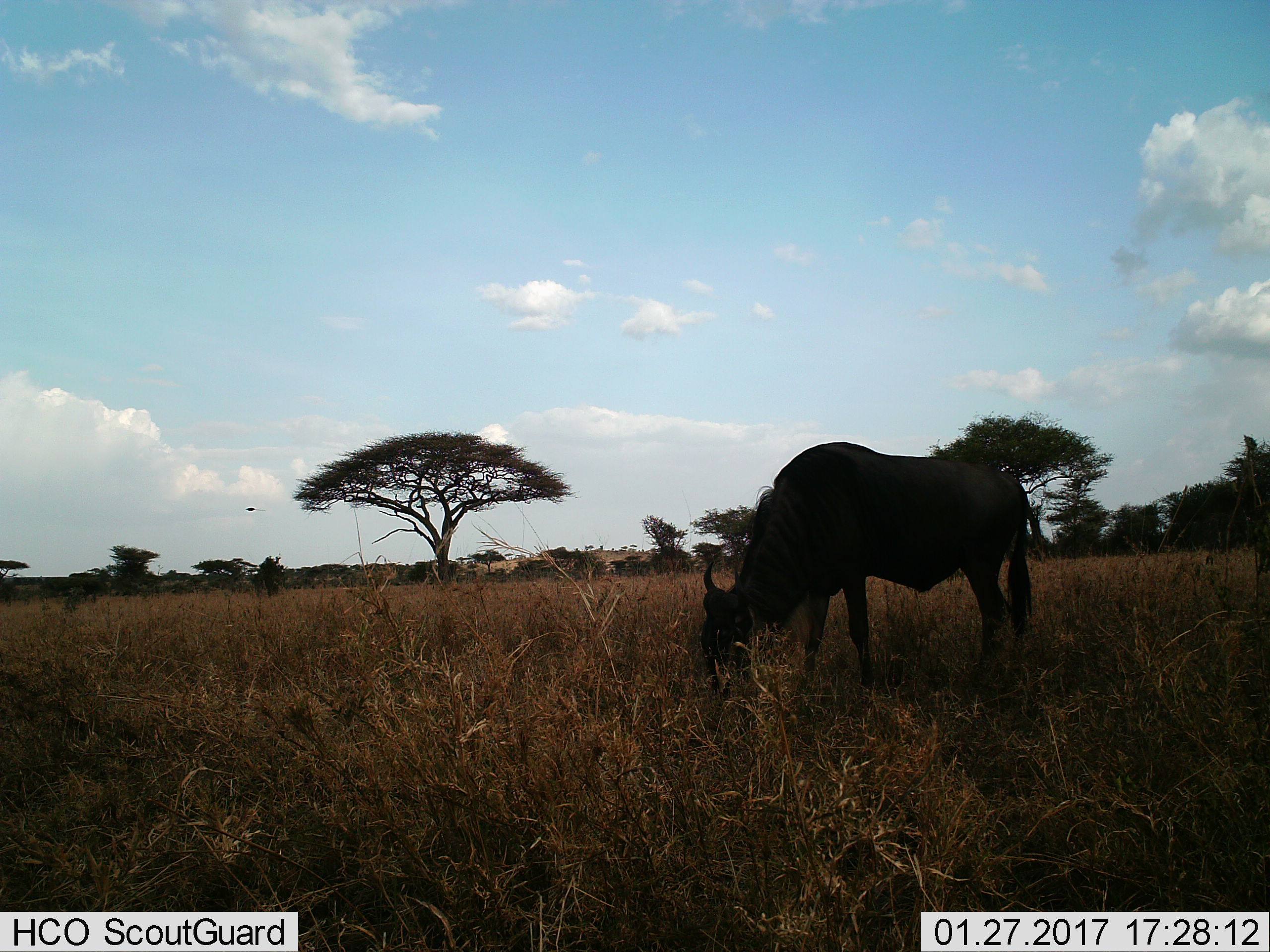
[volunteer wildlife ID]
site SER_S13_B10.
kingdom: Animalia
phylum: Chordata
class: Mammalia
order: Artiodactyla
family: Bovidae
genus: Connochaetes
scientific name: Connochaetes taurinus taurinus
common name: blue wildebeest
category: wildebeestblue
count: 1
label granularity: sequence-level